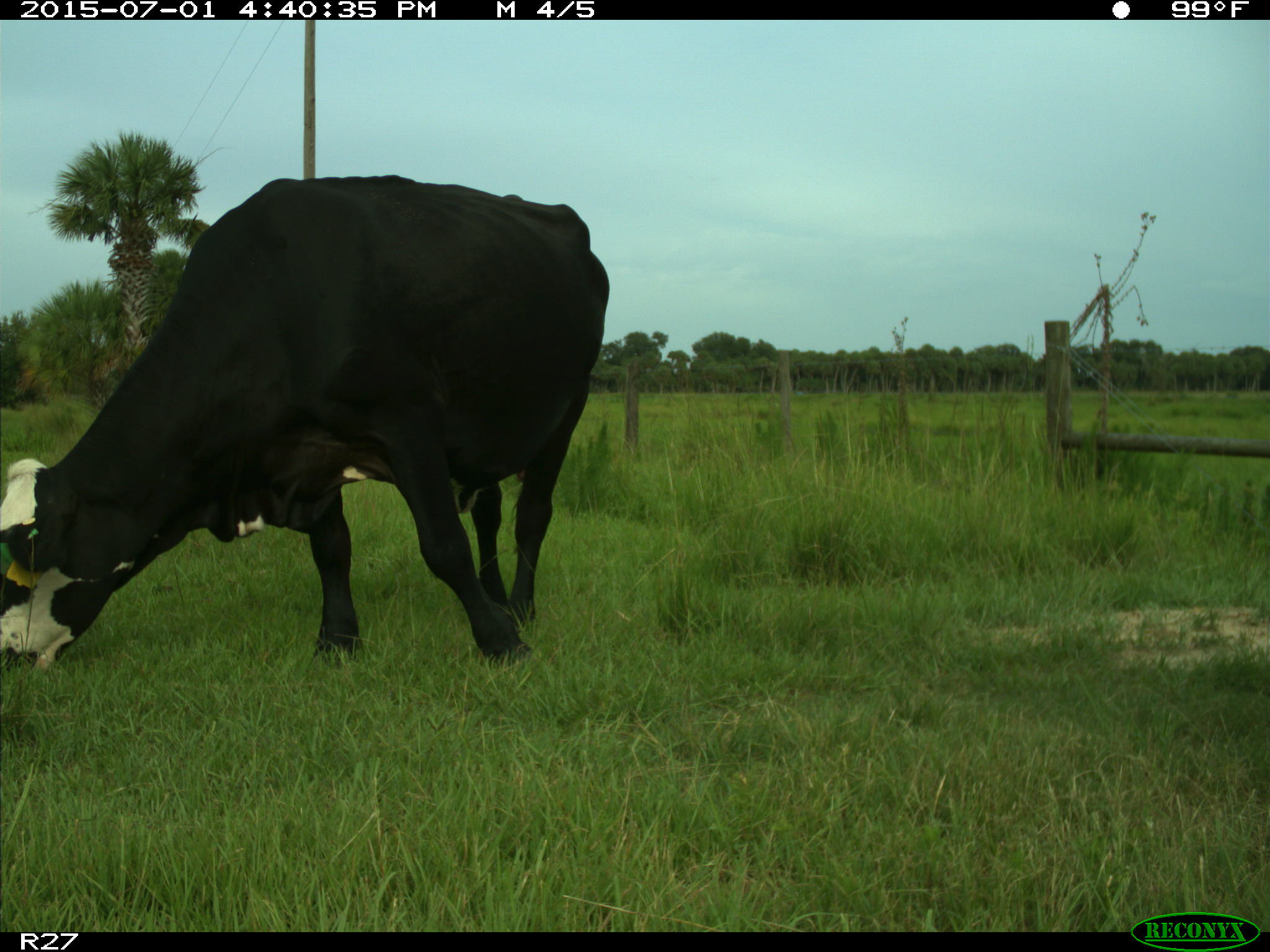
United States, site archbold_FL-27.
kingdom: Animalia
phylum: Chordata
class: Mammalia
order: Artiodactyla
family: Bovidae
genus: Bos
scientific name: Bos taurus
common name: domestic cow